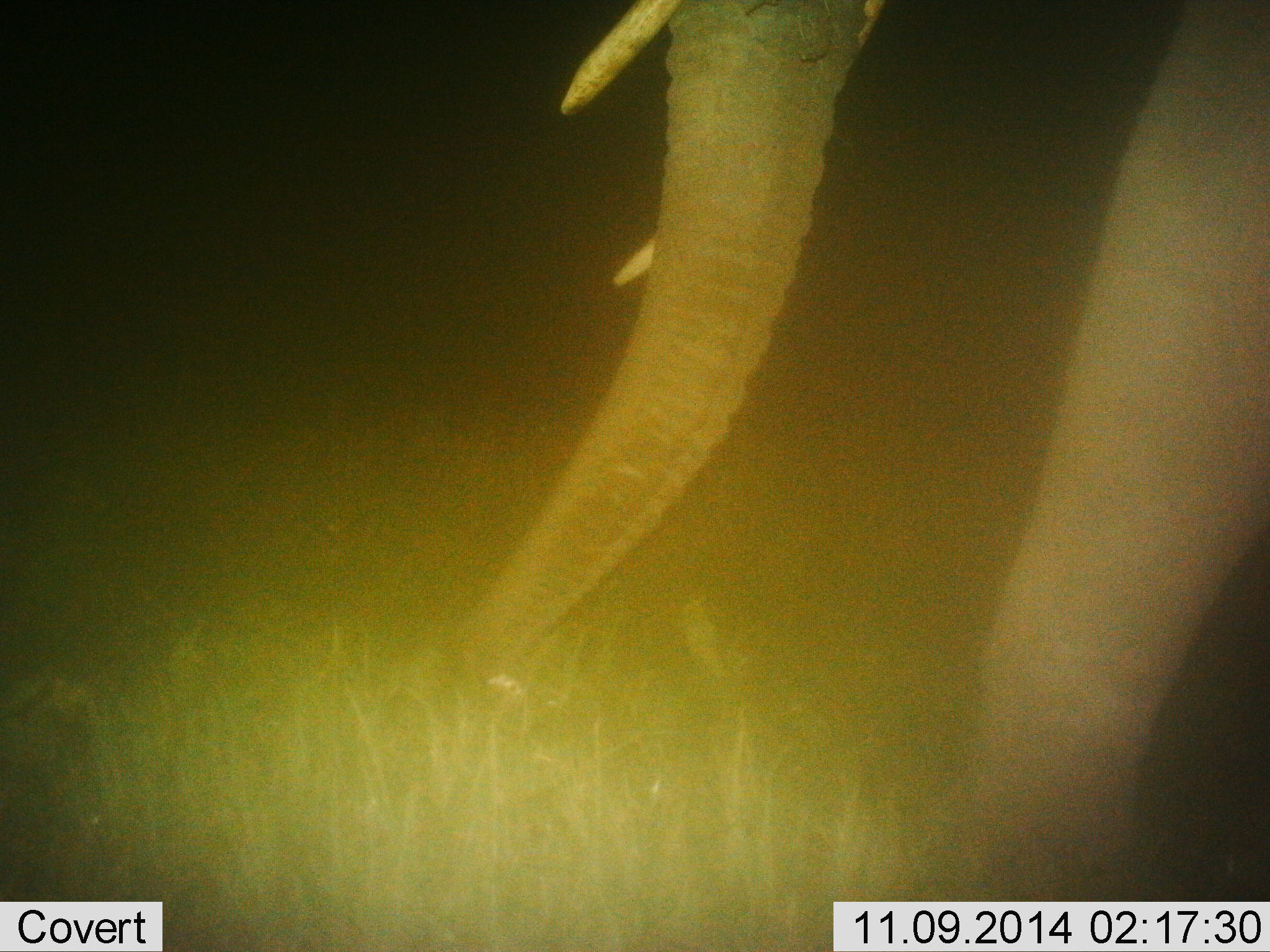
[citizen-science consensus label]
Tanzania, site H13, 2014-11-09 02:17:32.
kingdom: Animalia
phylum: Chordata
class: Mammalia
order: Proboscidea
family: Elephantidae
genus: Loxodonta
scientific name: Loxodonta africana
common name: african bush elephant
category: elephant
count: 1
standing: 20%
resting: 0%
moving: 60%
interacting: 0%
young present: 0%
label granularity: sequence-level